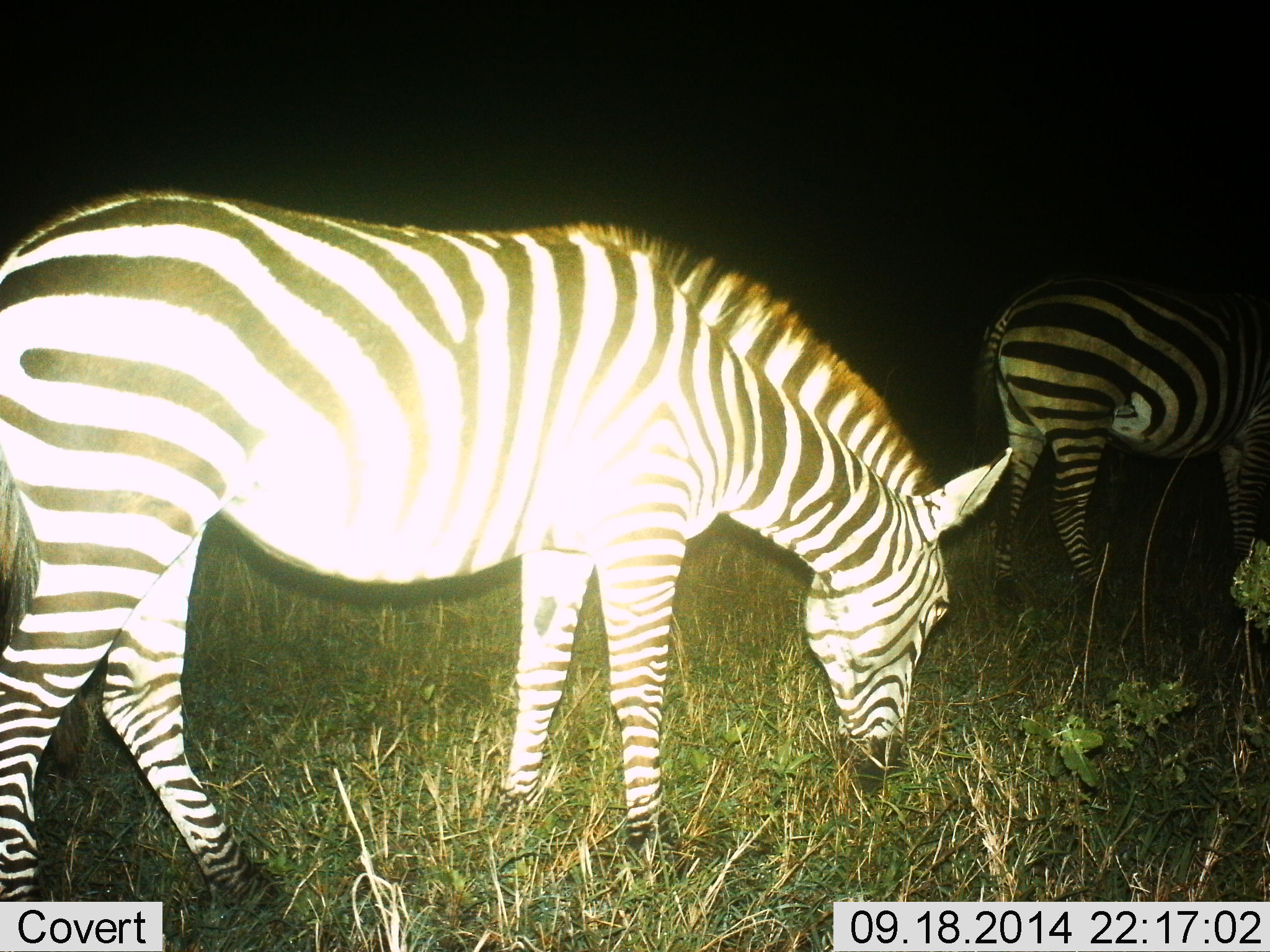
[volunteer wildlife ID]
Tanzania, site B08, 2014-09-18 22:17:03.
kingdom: Animalia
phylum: Chordata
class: Mammalia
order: Perissodactyla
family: Equidae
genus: Equus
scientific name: Equus quagga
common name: plains zebra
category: zebra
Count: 2.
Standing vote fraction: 40%.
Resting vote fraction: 0%.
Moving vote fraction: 0%.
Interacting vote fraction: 0%.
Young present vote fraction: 0%.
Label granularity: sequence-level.